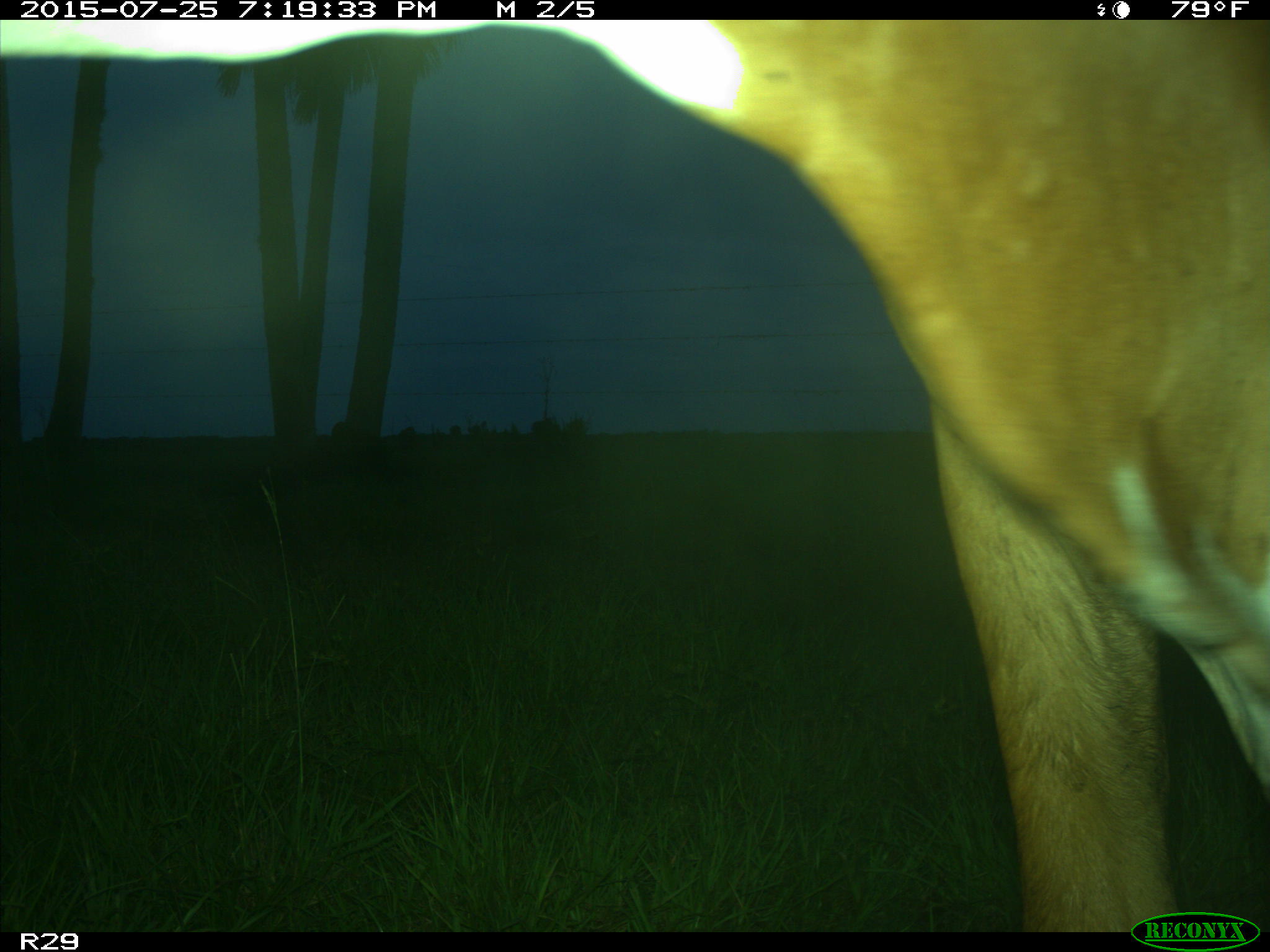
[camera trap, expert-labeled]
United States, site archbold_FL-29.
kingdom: Animalia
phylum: Chordata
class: Mammalia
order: Artiodactyla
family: Bovidae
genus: Bos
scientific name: Bos taurus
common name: domestic cow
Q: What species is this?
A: Bos taurus (domestic cow).